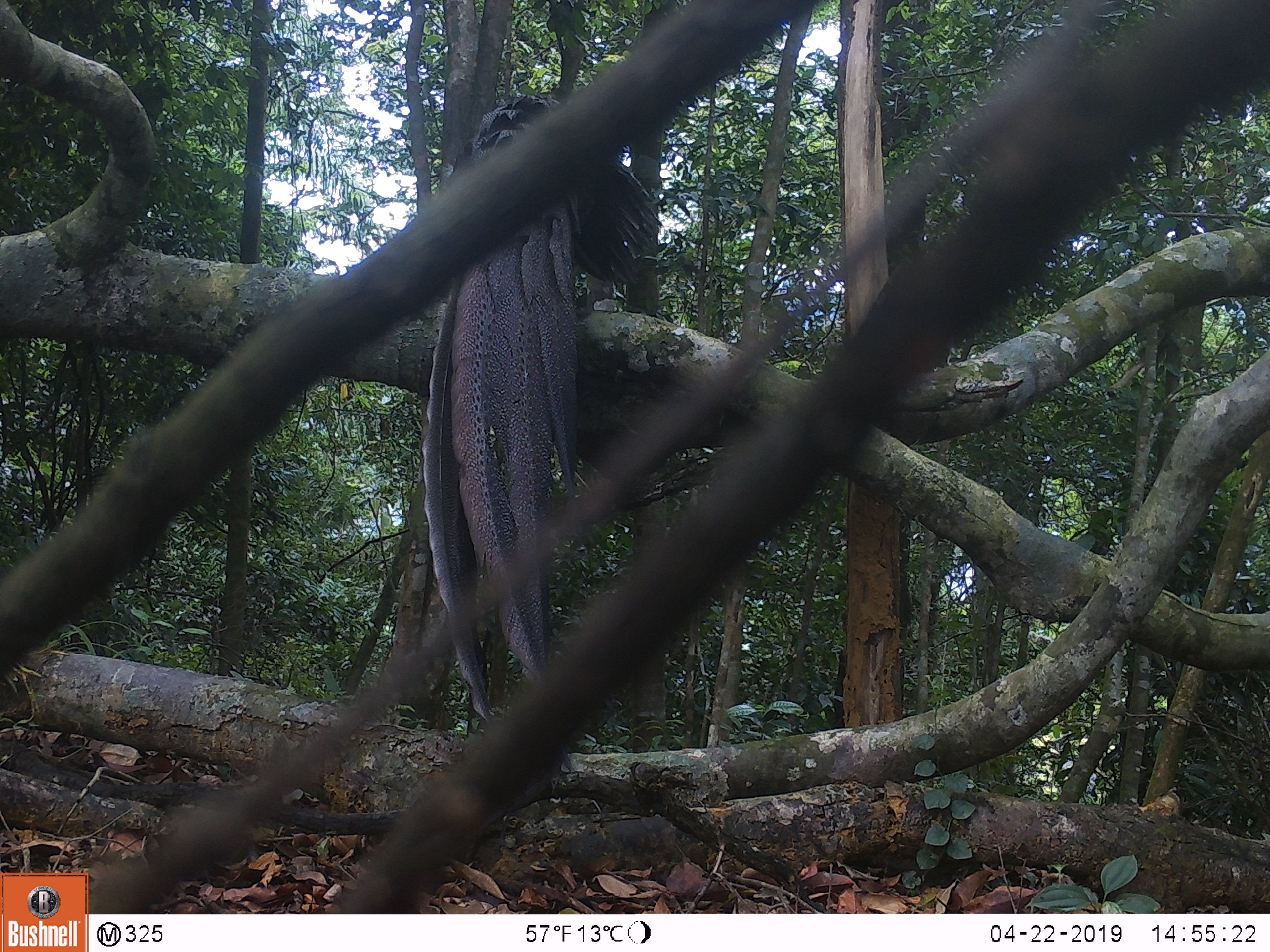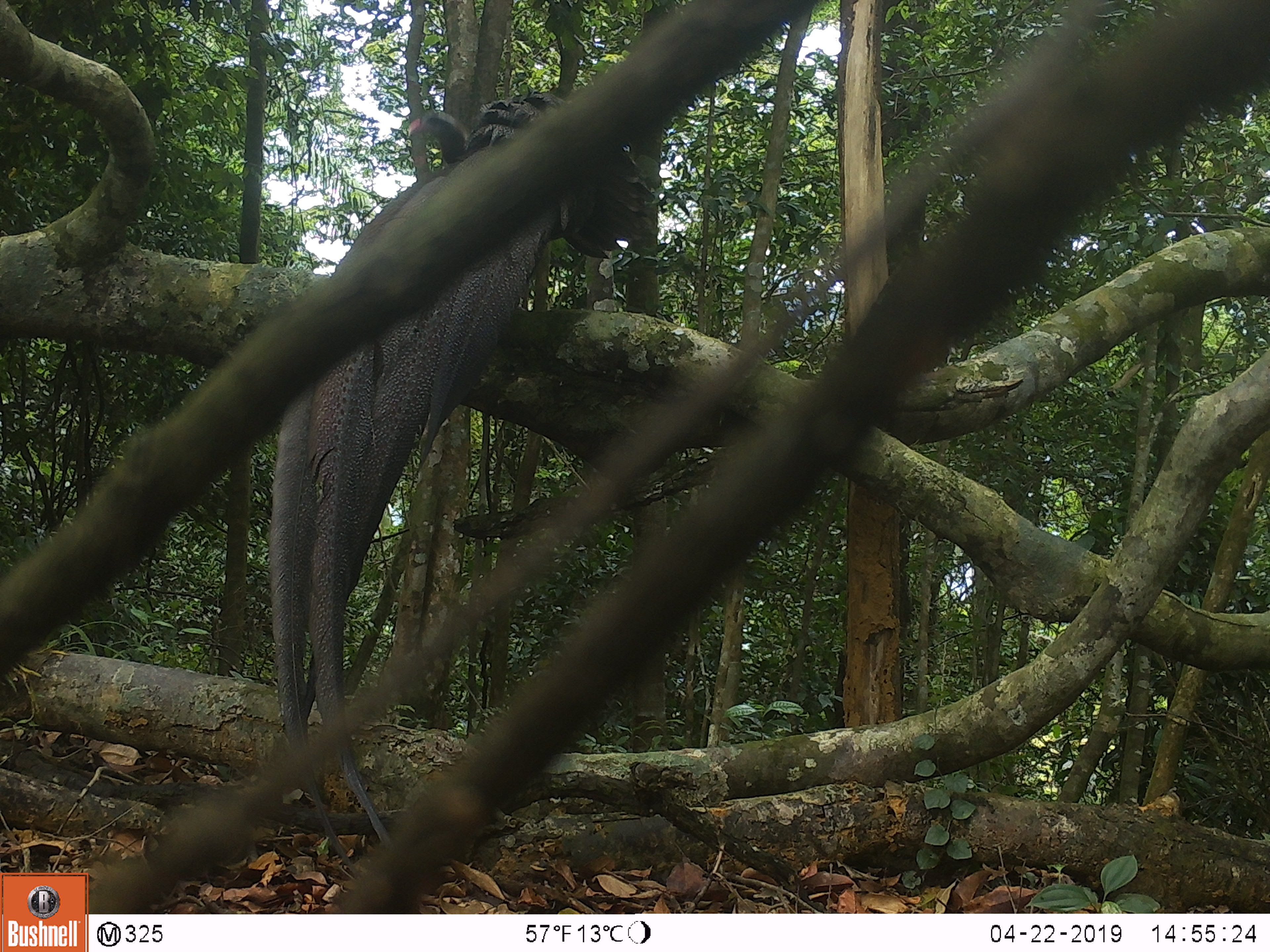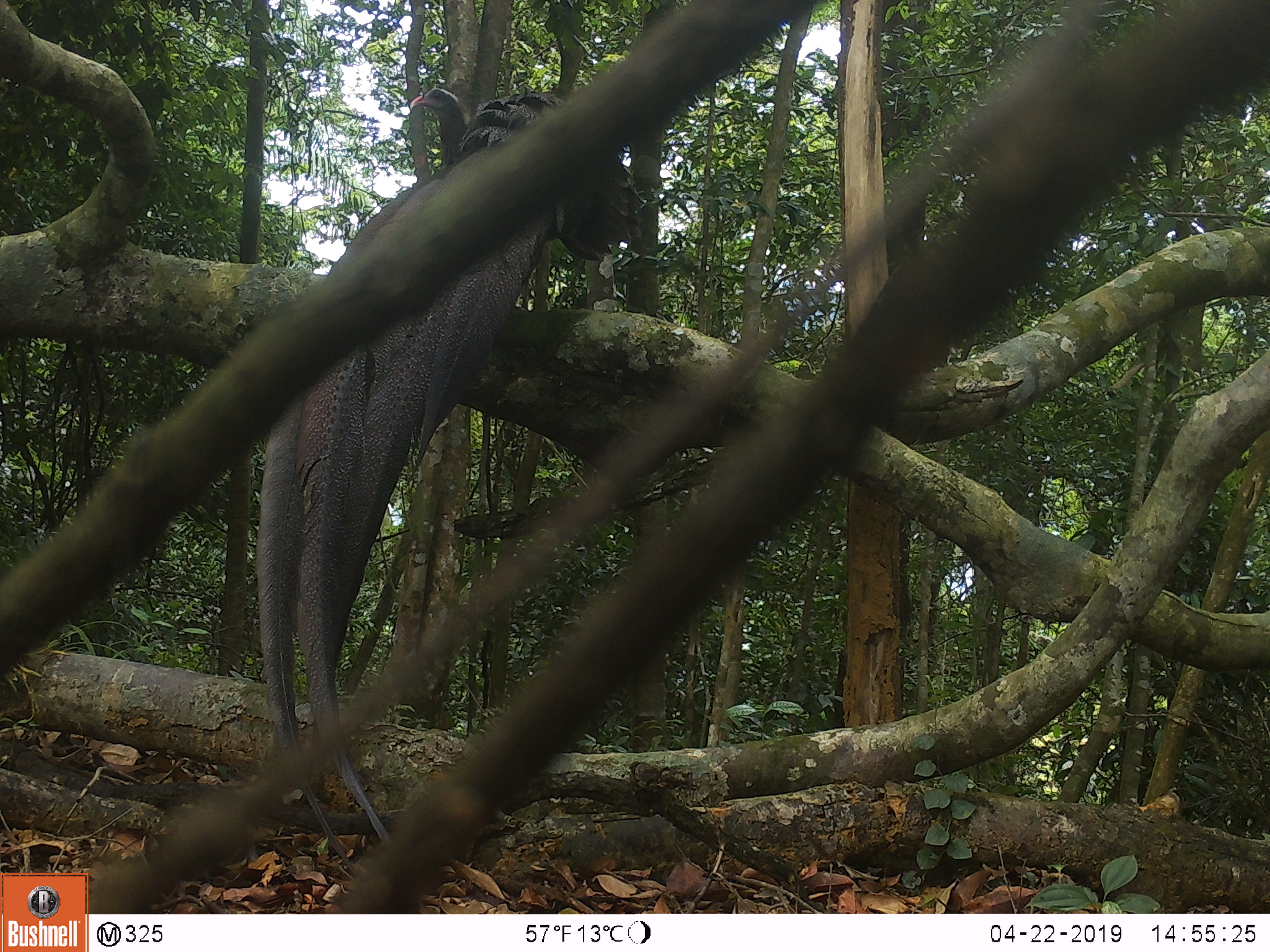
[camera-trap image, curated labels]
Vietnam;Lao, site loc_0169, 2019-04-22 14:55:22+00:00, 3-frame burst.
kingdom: Animalia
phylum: Chordata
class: Aves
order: Galliformes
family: Phasianidae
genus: Rheinardia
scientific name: Rheinardia ocellata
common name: crested argus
Crested argus (Rheinardia ocellata). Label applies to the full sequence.